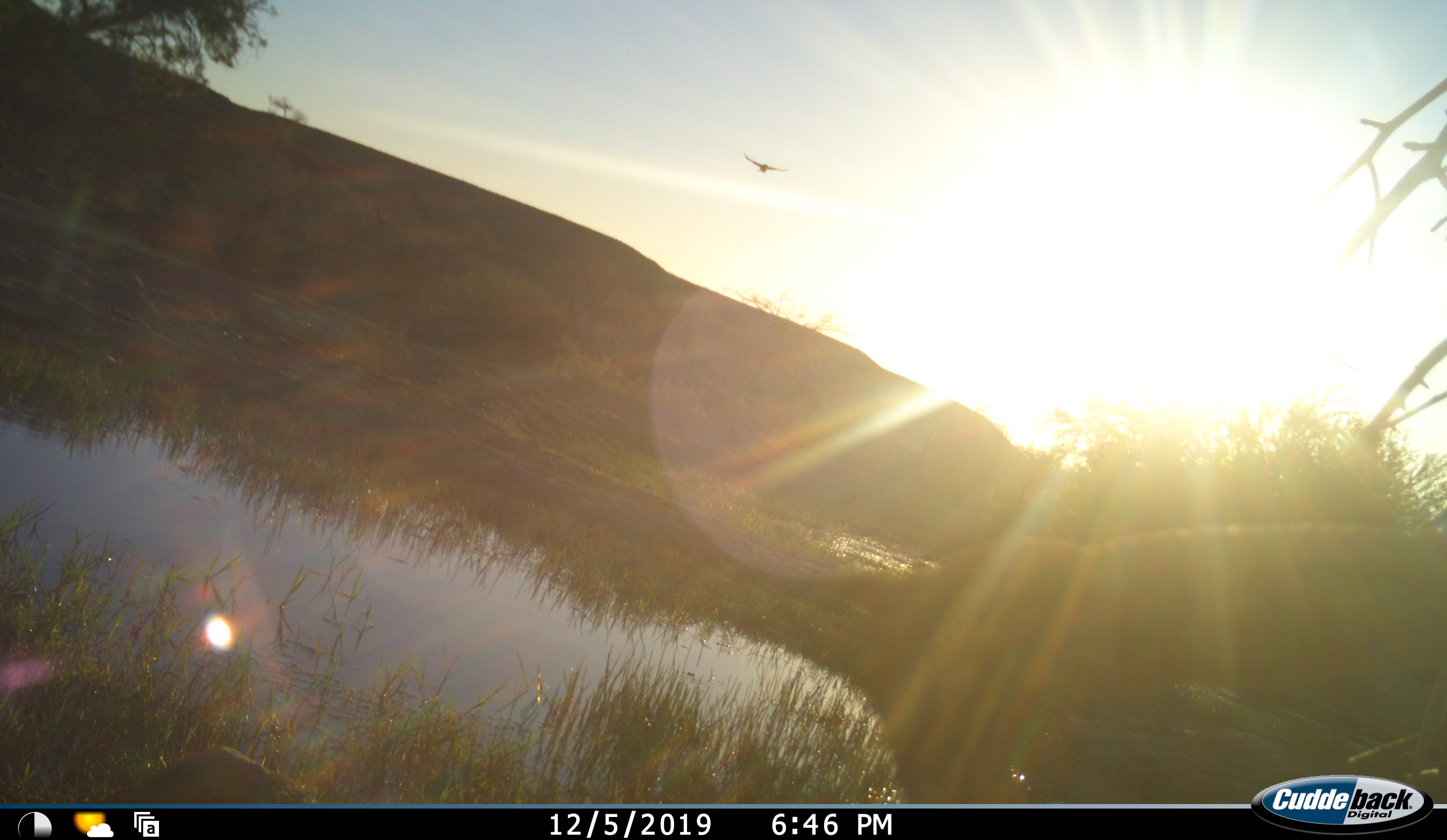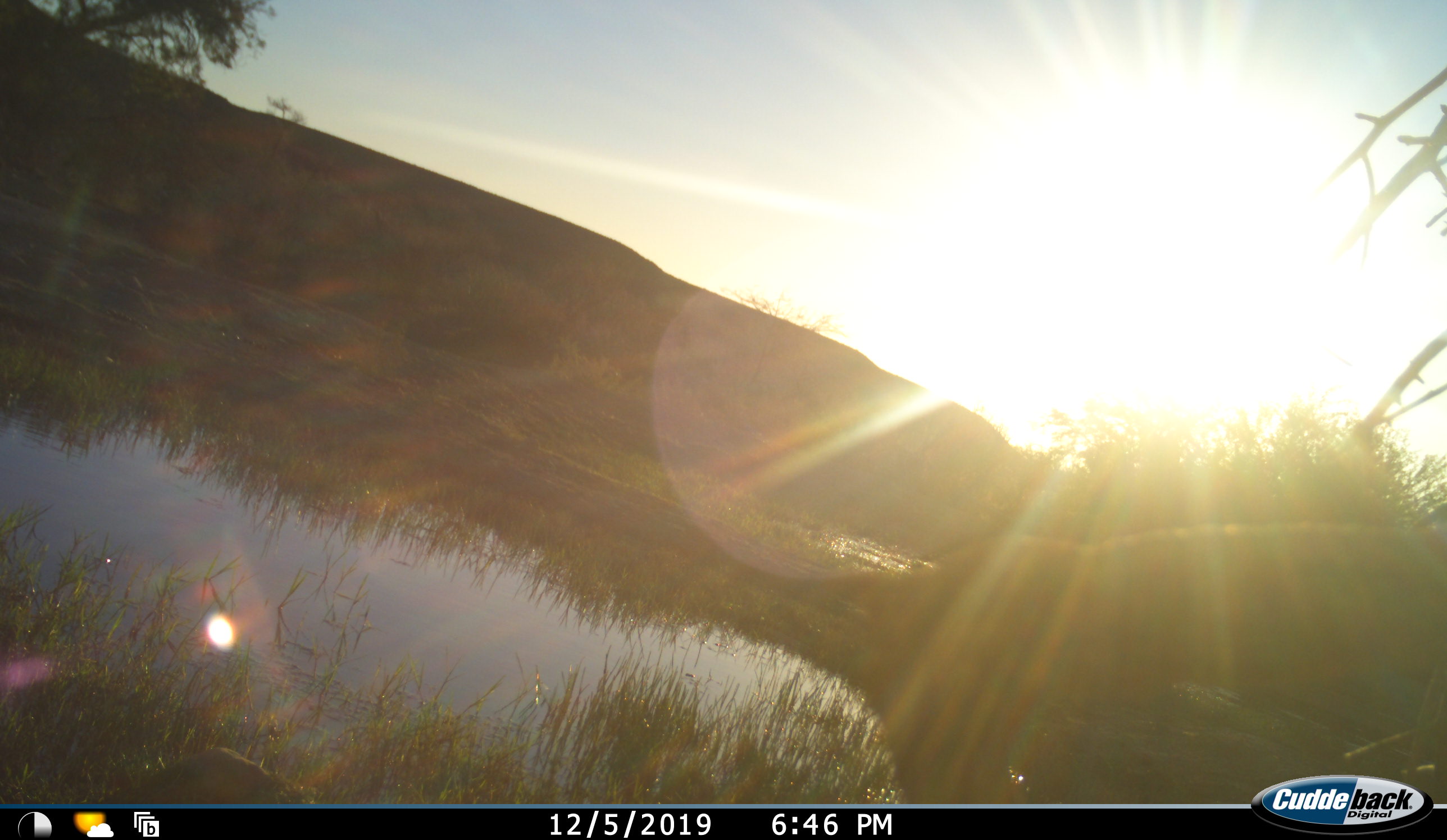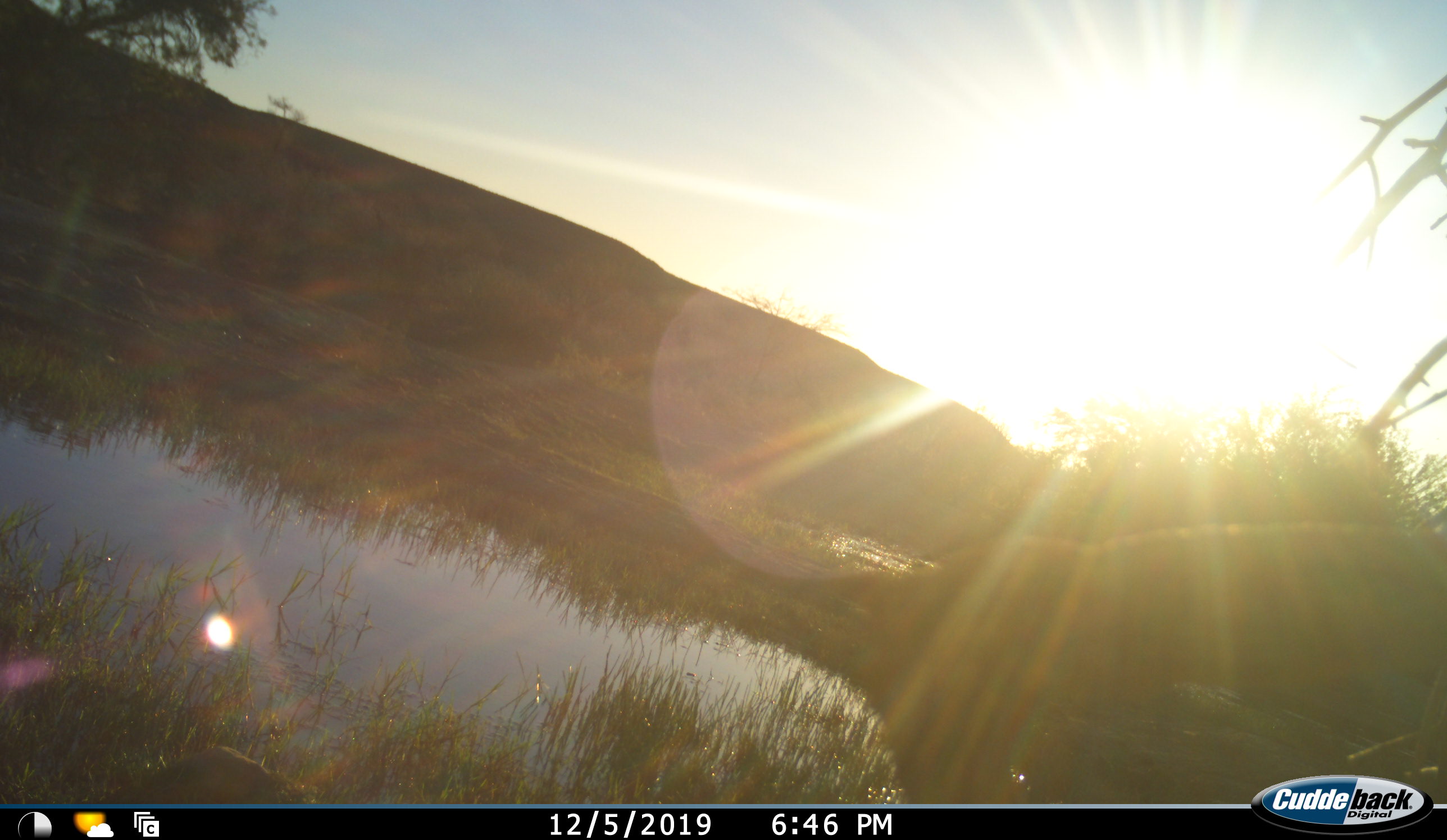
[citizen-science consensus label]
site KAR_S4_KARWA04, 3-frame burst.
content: unidentified animal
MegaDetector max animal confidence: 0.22